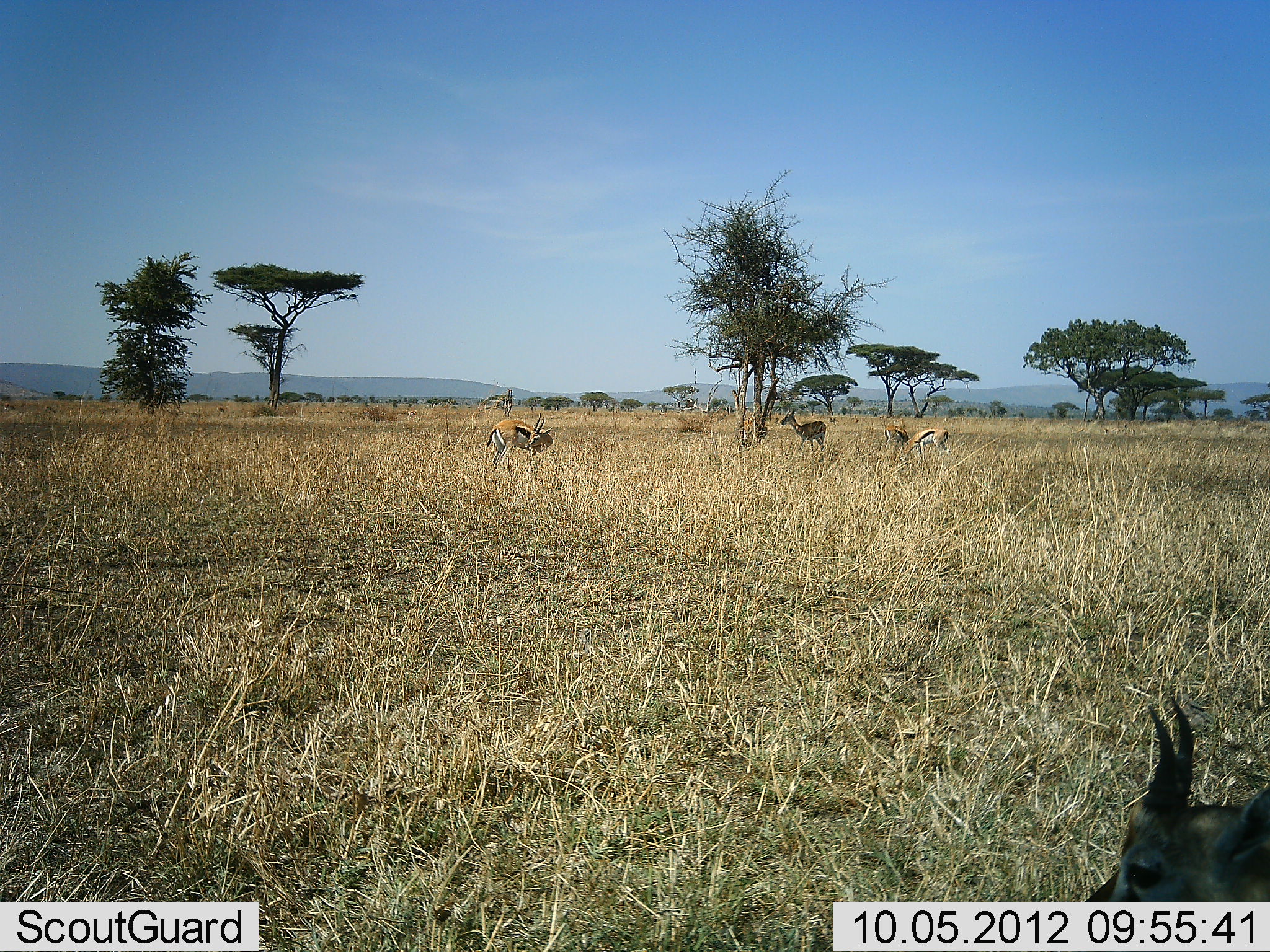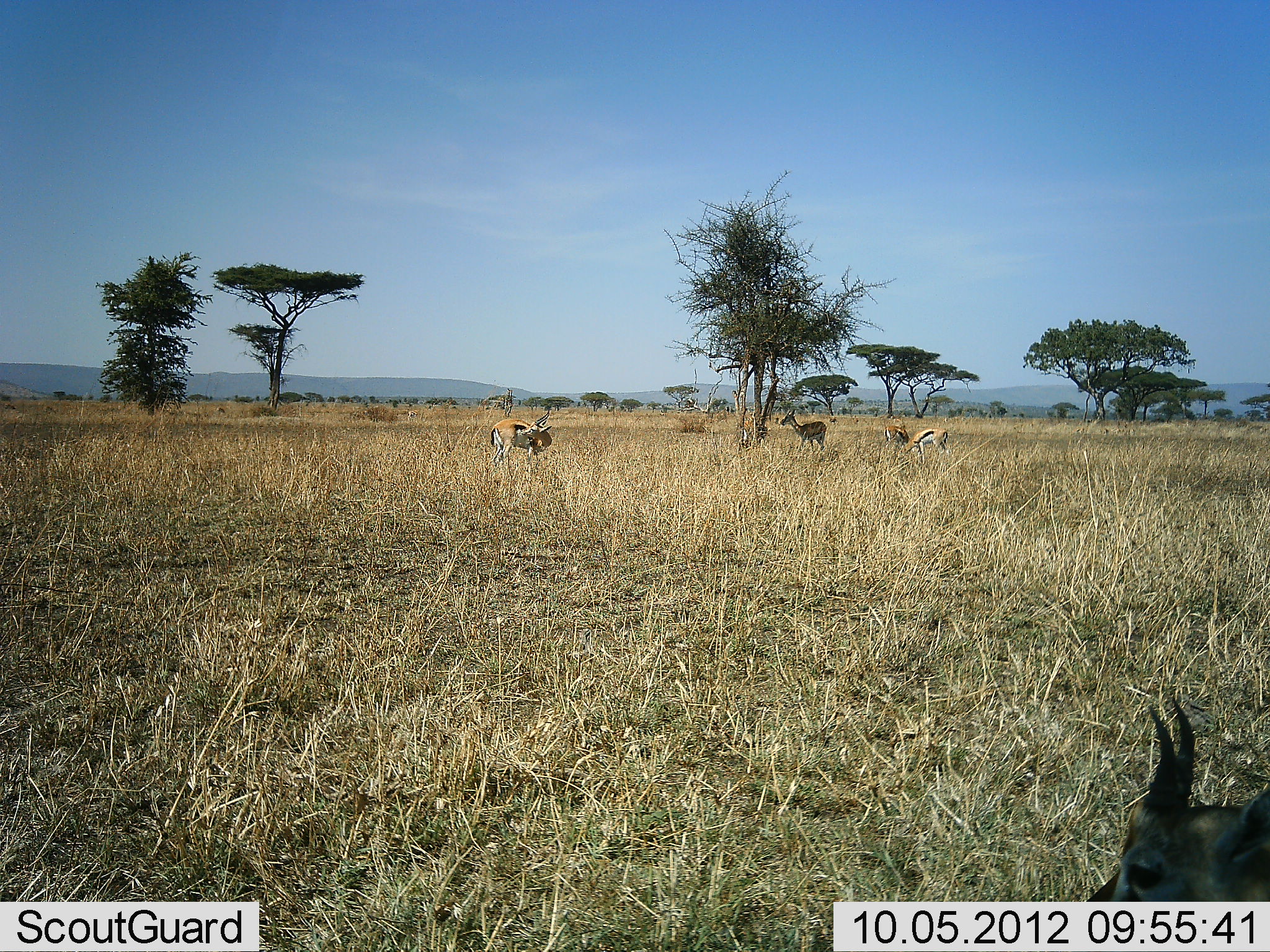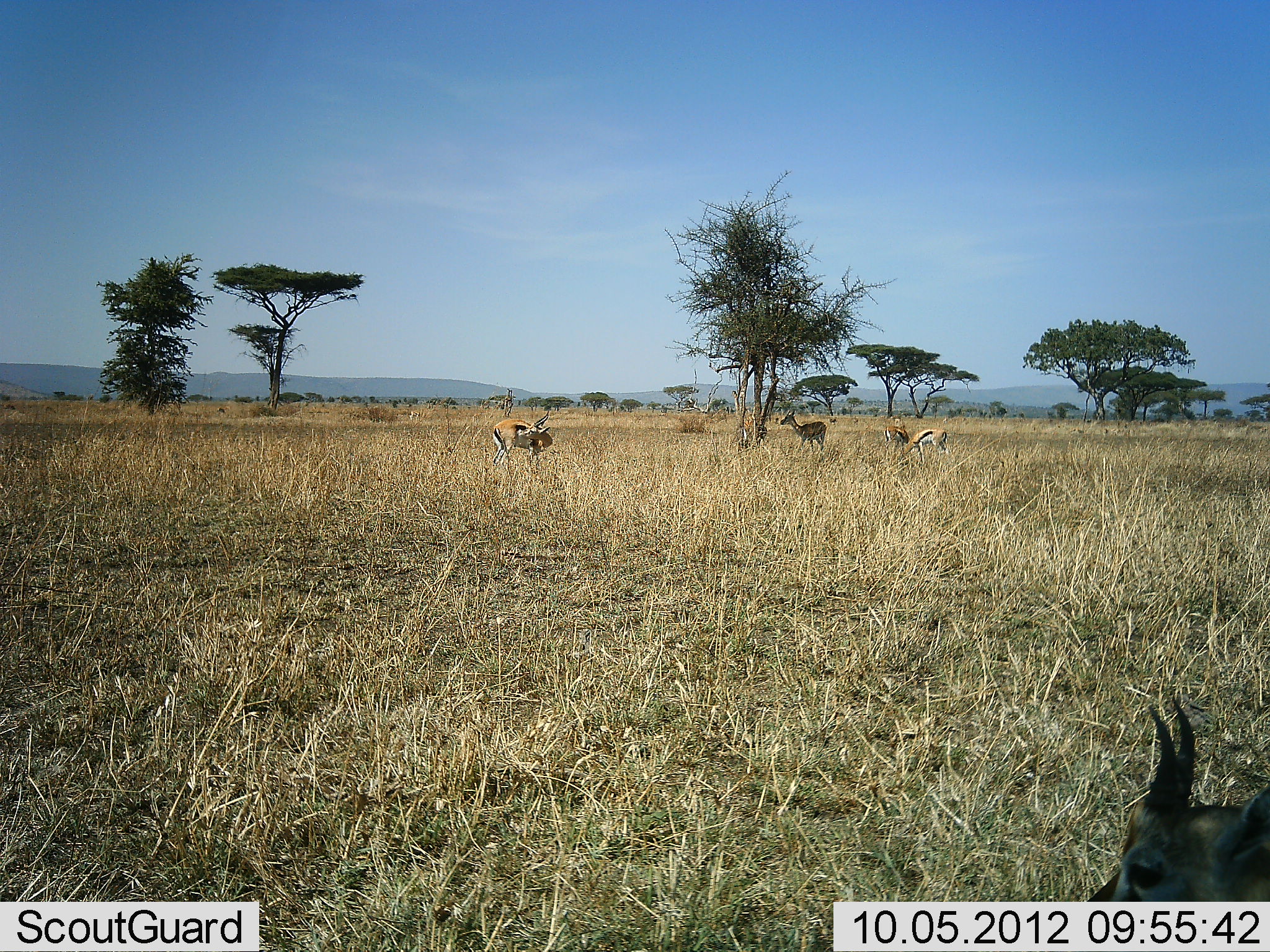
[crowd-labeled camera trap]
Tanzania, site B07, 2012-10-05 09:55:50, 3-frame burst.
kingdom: Animalia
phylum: Chordata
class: Mammalia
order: Artiodactyla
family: Bovidae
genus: Eudorcas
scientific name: Eudorcas thomsonii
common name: thomson's gazelle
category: gazellethomsons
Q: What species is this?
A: Gazellethomsons (thomson's gazelle) (Eudorcas thomsonii).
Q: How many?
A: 5.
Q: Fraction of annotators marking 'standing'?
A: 100%.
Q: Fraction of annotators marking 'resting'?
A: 40%.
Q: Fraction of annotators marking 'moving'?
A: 20%.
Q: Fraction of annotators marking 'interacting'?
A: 10%.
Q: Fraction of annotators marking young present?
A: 0%.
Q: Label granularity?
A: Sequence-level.